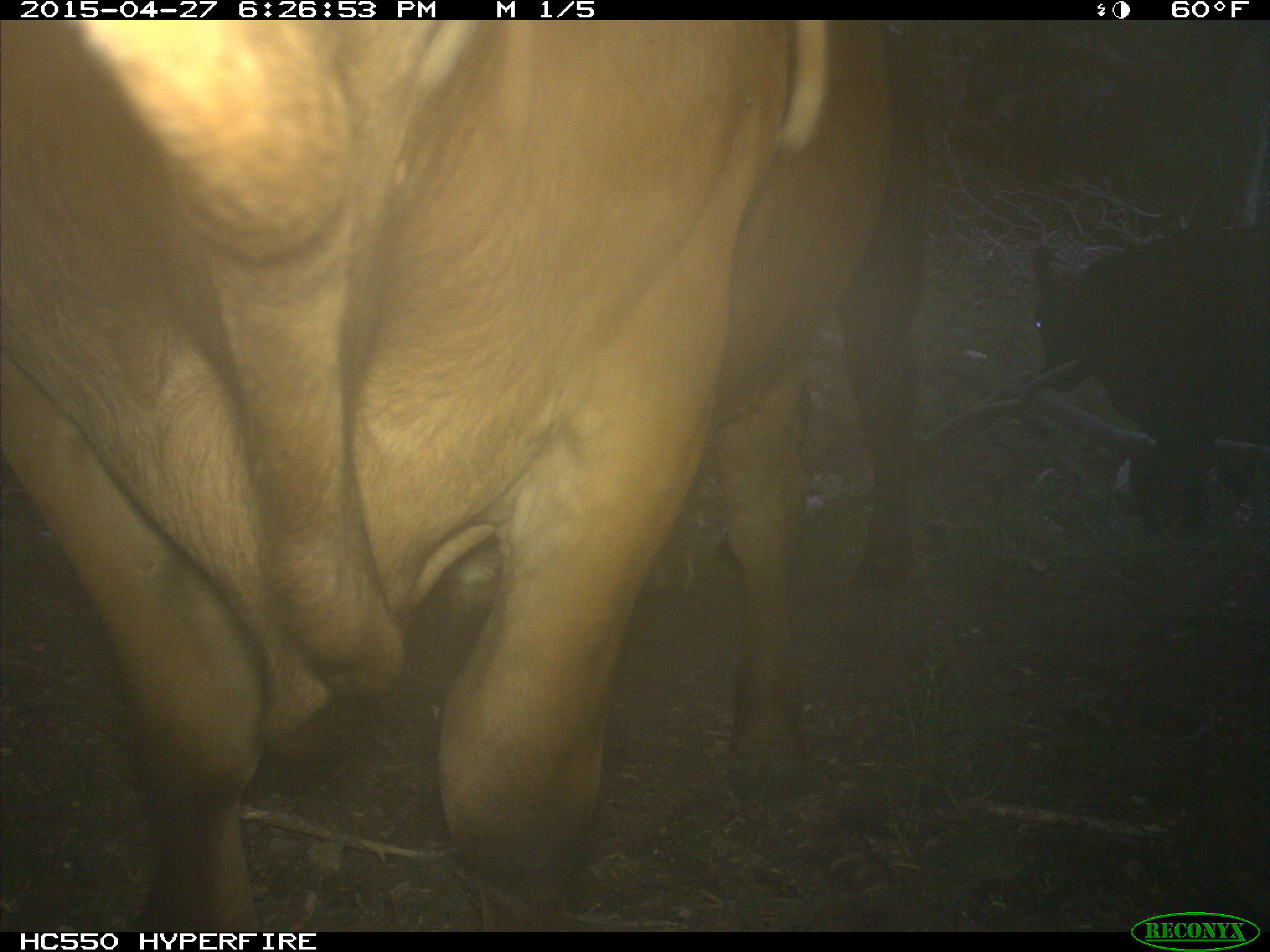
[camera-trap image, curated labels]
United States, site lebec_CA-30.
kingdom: Animalia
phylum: Chordata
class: Mammalia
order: Artiodactyla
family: Bovidae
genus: Bos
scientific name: Bos taurus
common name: domestic cow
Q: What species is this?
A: Bos taurus (domestic cow).